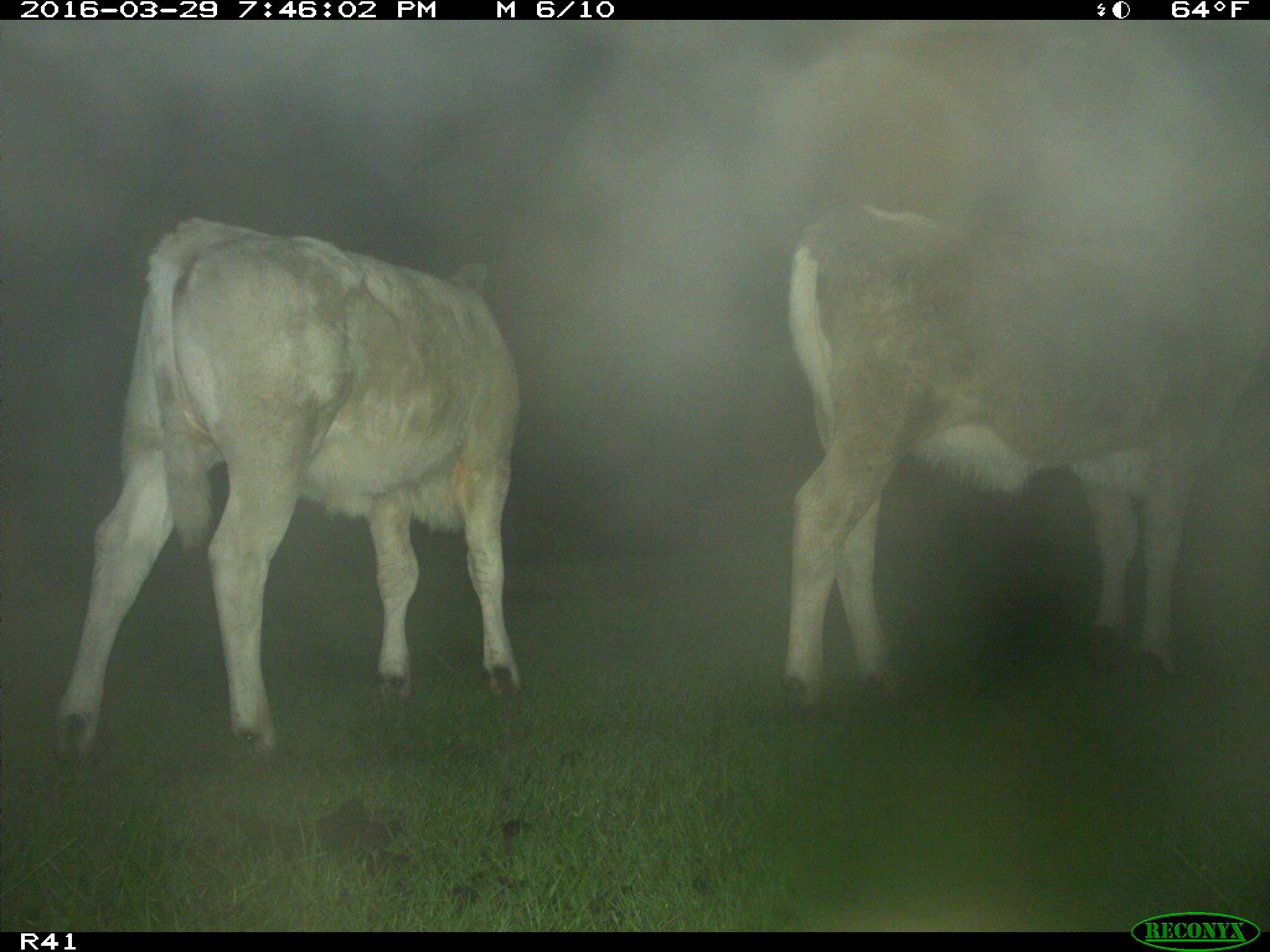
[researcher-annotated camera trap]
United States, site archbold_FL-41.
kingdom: Animalia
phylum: Chordata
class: Mammalia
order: Artiodactyla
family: Bovidae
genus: Bos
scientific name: Bos taurus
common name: domestic cow